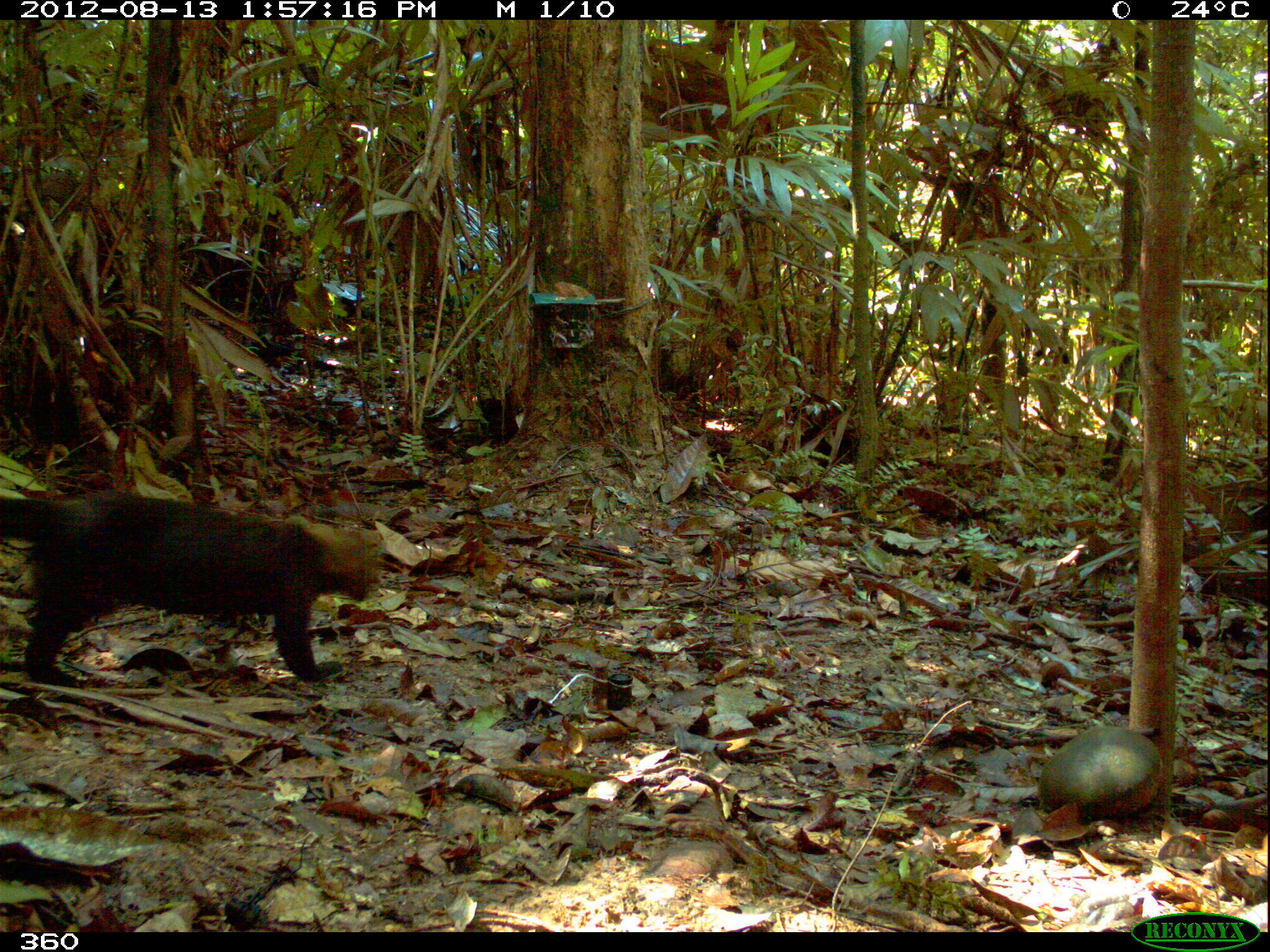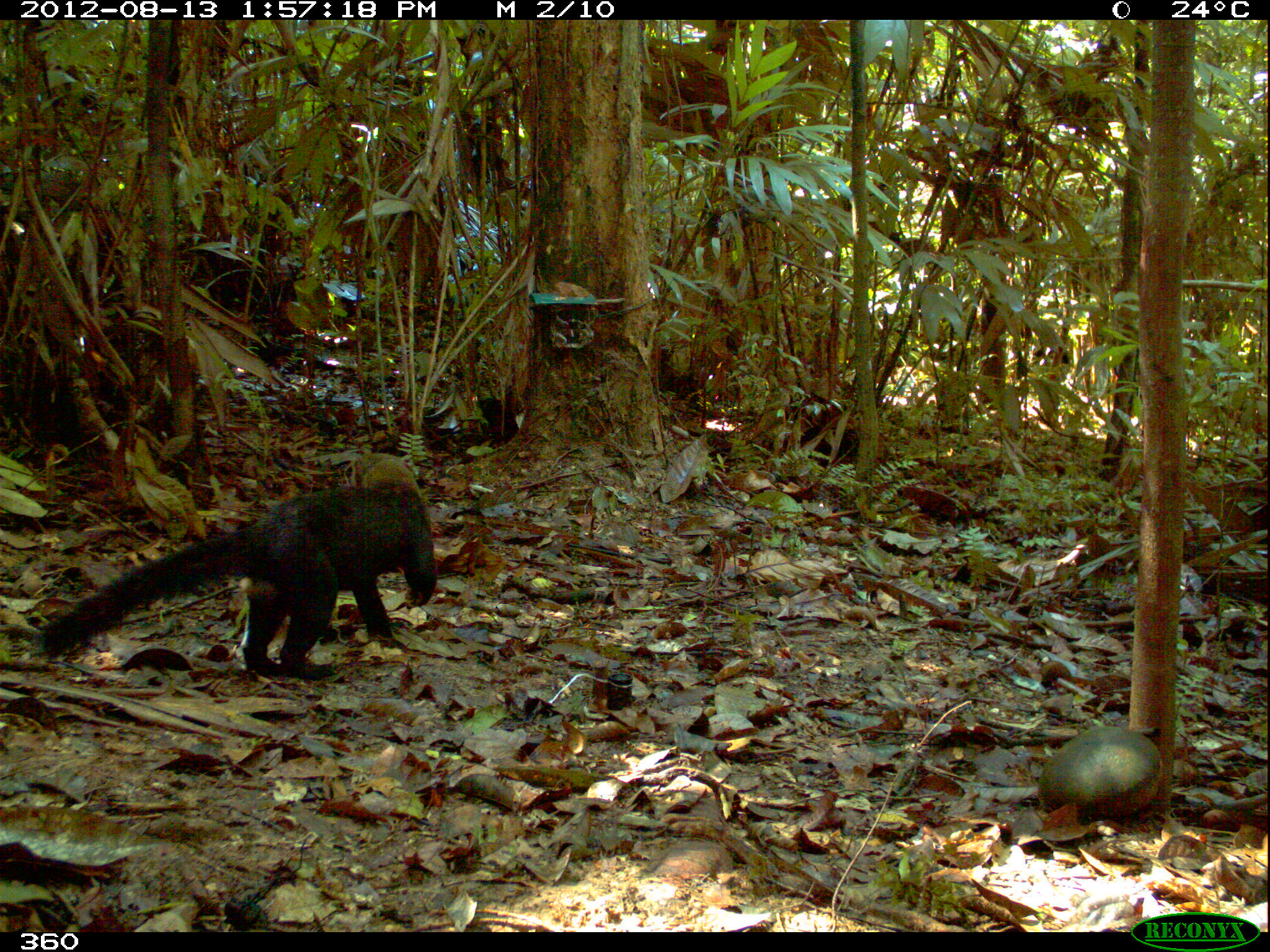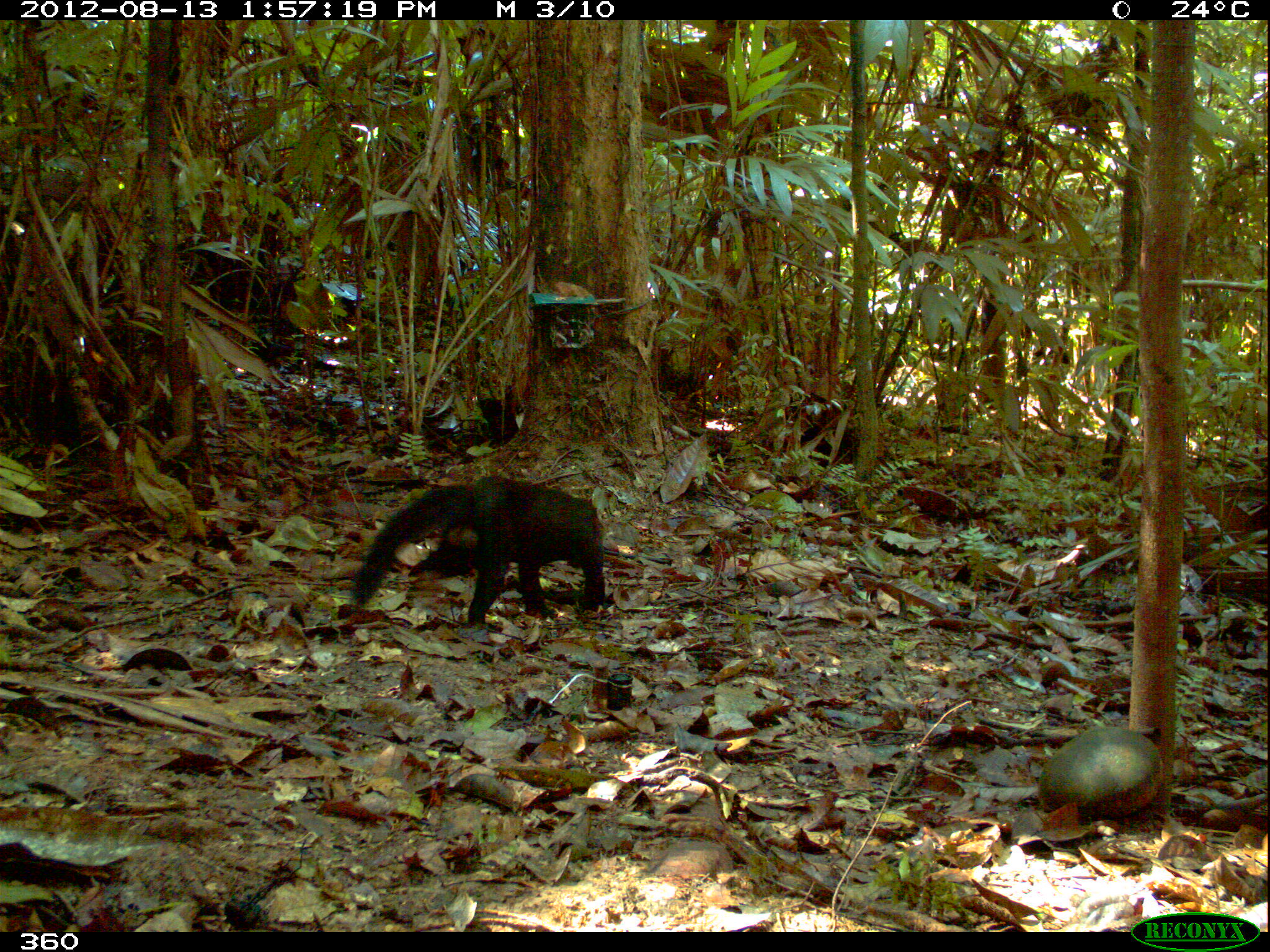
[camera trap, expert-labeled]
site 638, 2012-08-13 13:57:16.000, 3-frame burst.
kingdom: Animalia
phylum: Chordata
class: Mammalia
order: Carnivora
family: Mustelidae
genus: Eira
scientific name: Eira barbara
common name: tayra